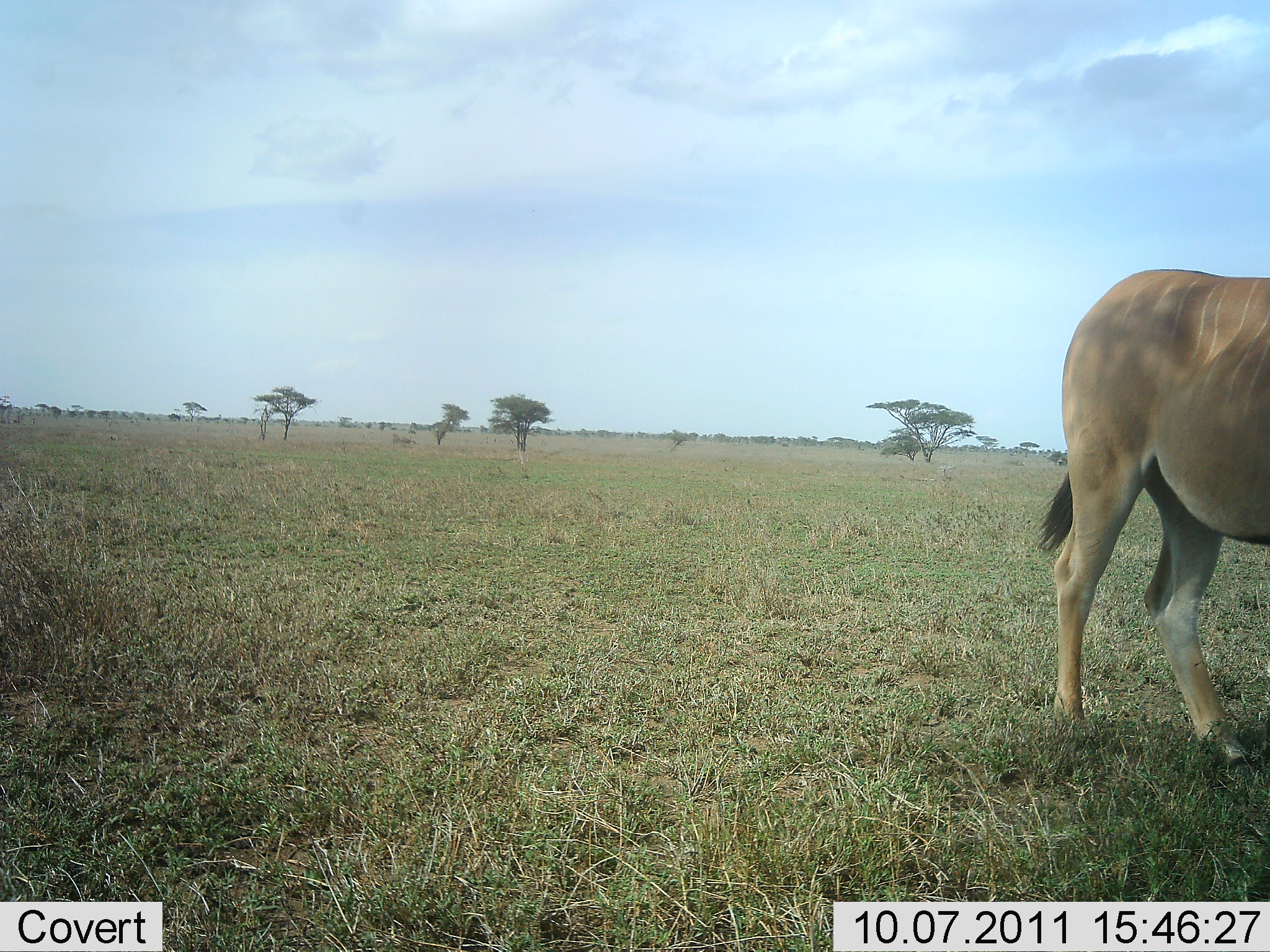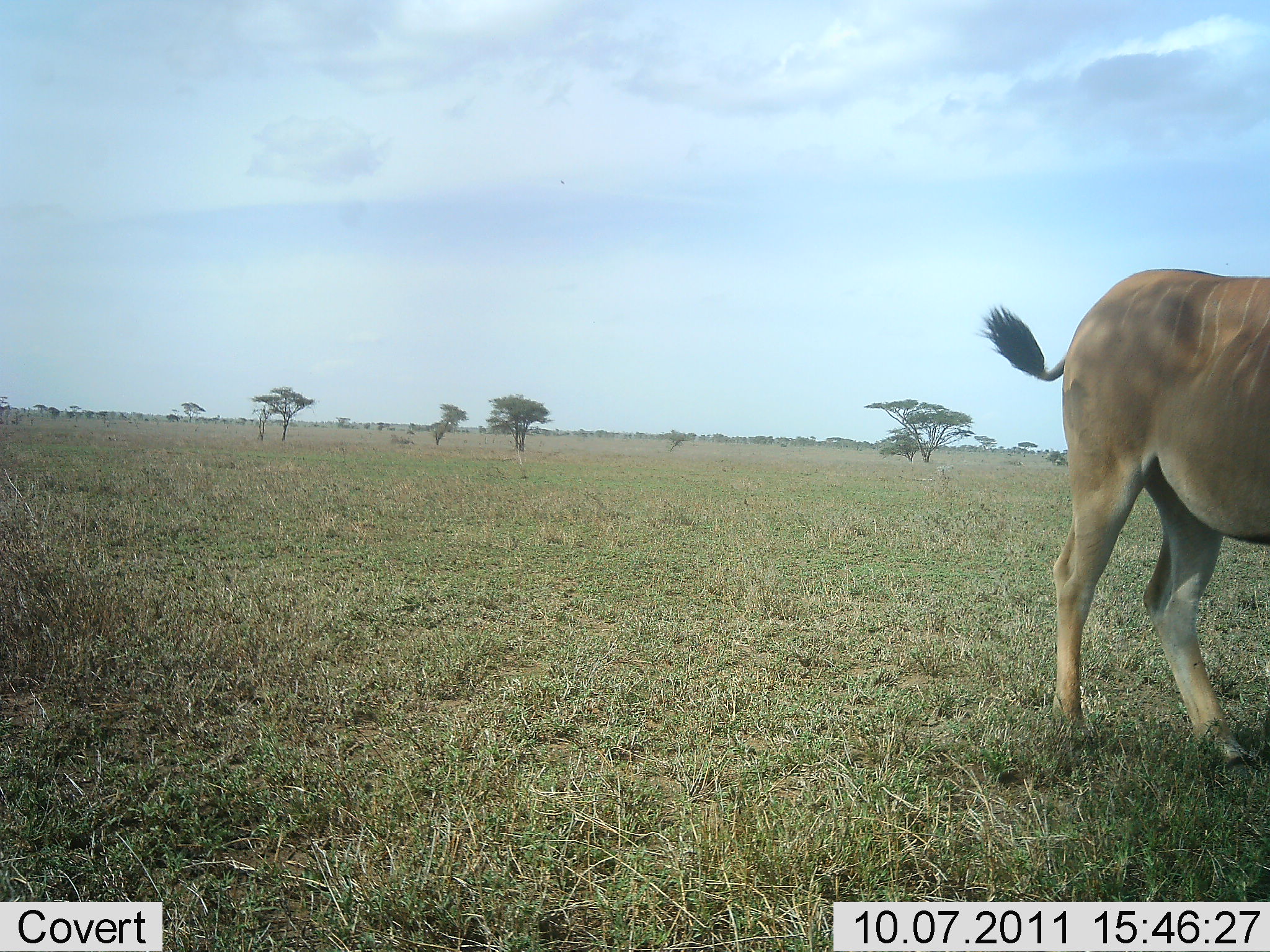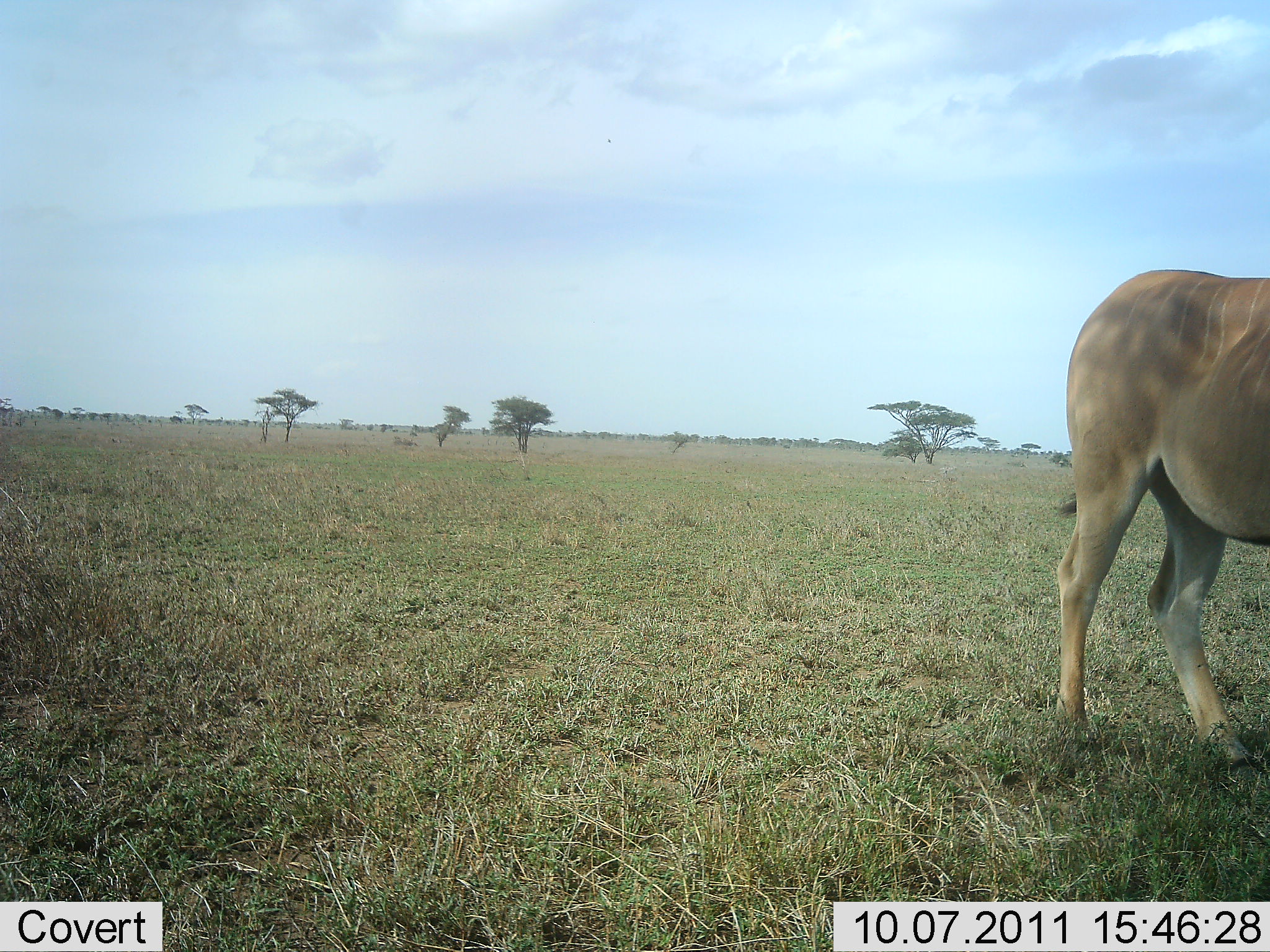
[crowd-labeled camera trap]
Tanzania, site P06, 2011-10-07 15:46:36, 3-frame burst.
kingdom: Animalia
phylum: Chordata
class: Mammalia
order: Artiodactyla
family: Bovidae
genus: Tragelaphus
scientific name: Tragelaphus oryx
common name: eland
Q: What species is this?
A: Eland (Tragelaphus oryx).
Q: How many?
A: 1.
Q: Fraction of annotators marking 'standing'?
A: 100%.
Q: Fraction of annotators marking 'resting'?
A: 0%.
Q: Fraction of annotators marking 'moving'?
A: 0%.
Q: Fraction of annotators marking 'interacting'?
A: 0%.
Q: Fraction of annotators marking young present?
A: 0%.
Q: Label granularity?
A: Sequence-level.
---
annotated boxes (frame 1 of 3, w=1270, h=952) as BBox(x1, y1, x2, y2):
animal: BBox(1037, 264, 1269, 783)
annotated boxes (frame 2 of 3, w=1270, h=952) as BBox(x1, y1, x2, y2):
animal: BBox(977, 264, 1270, 783)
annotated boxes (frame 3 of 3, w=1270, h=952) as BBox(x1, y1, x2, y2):
animal: BBox(1047, 264, 1270, 783)